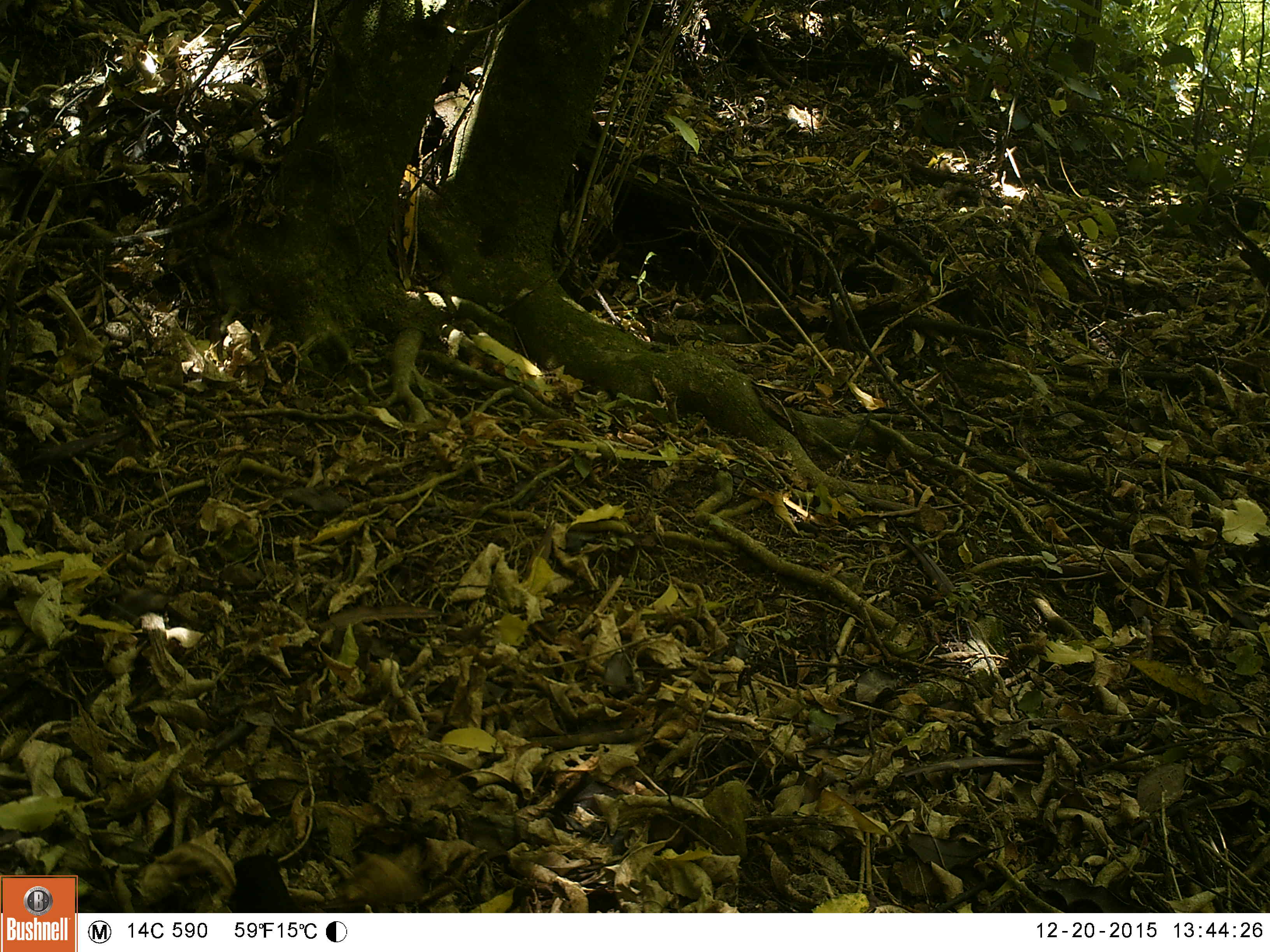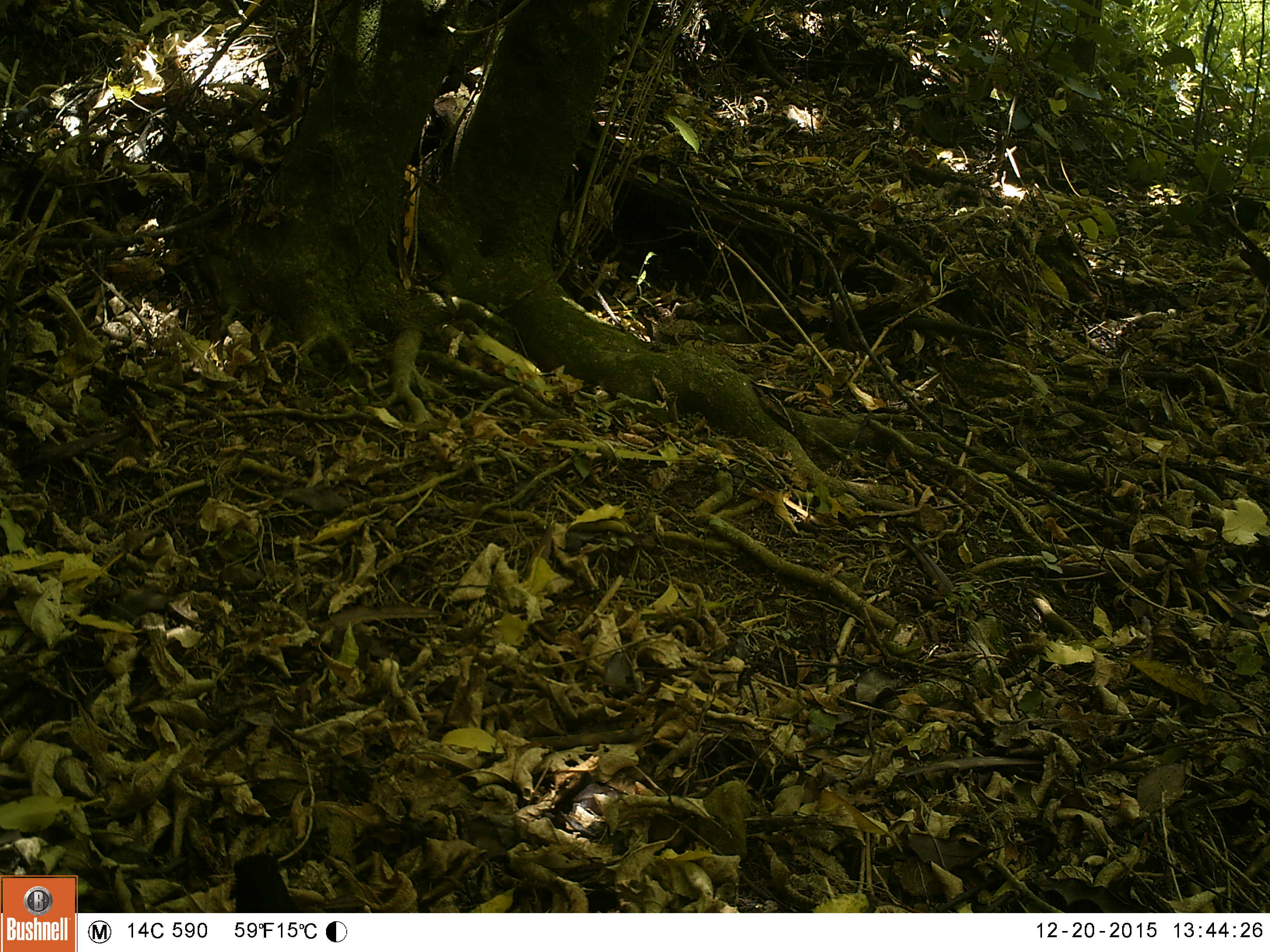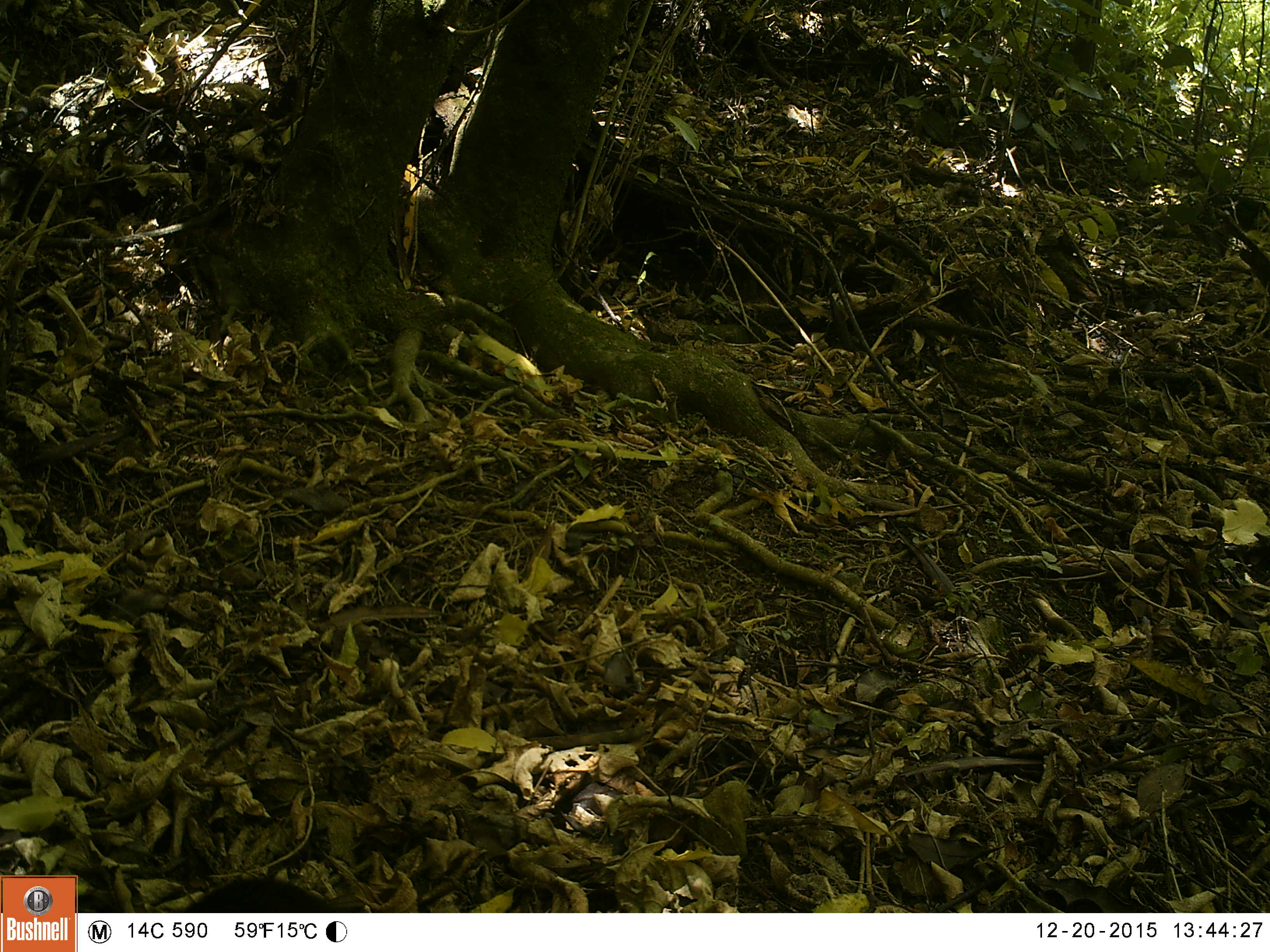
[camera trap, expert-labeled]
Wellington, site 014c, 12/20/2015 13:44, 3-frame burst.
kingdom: Animalia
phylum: Chordata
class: Aves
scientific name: Aves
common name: bird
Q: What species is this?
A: Bird (Aves).